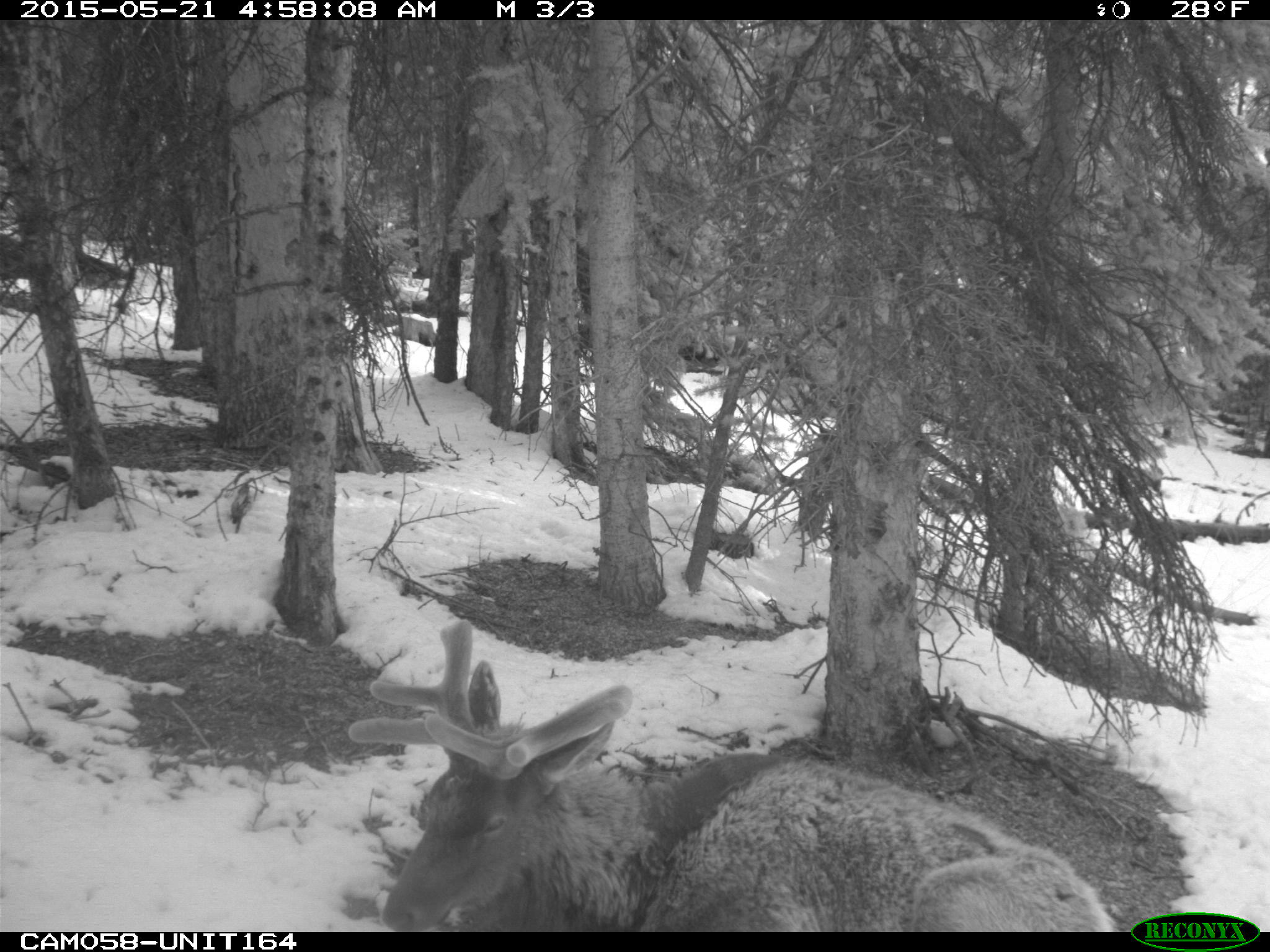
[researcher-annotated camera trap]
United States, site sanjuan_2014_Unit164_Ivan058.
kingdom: Animalia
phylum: Chordata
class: Mammalia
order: Artiodactyla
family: Cervidae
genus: Cervus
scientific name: Cervus elaphus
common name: red deer